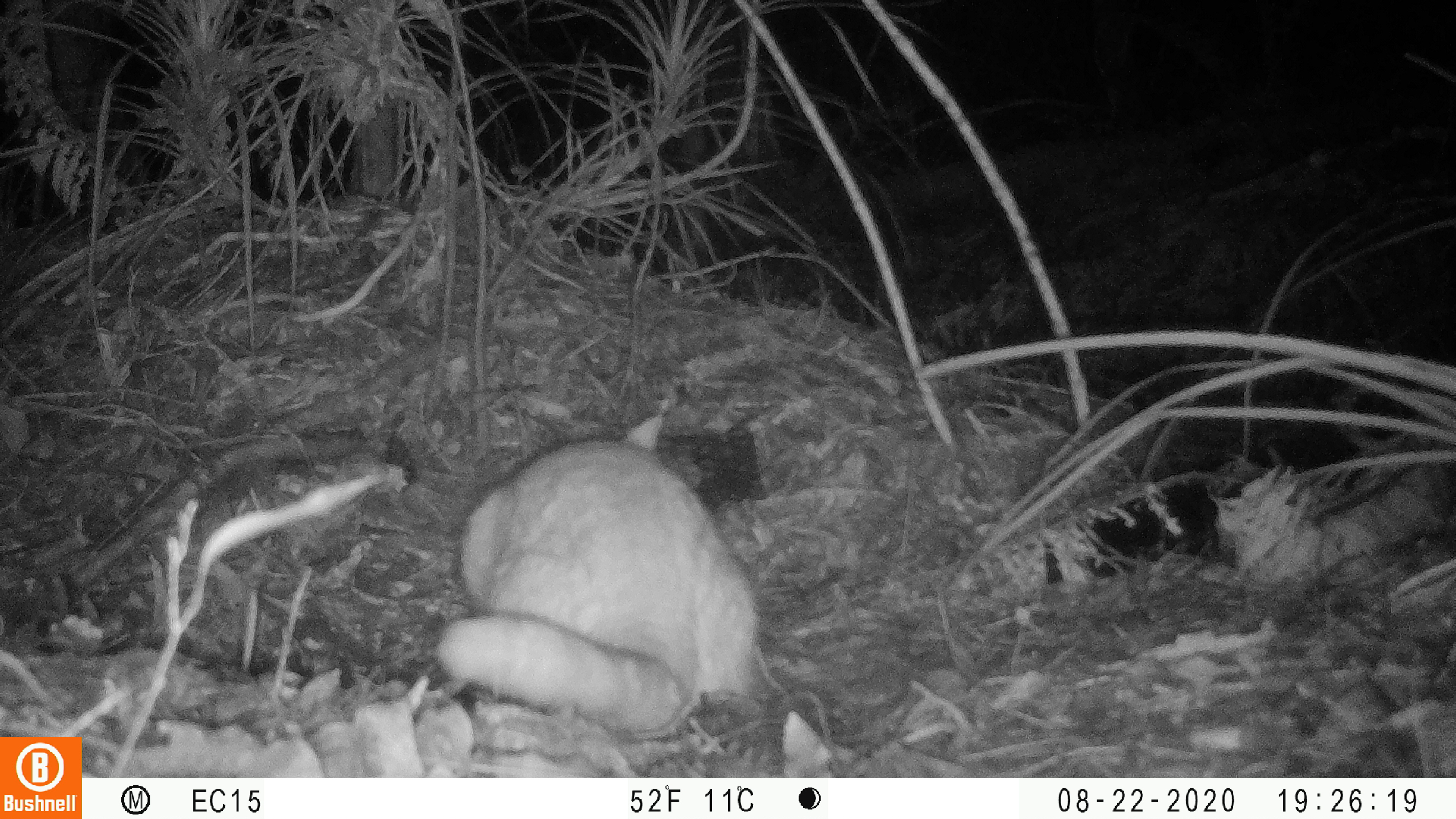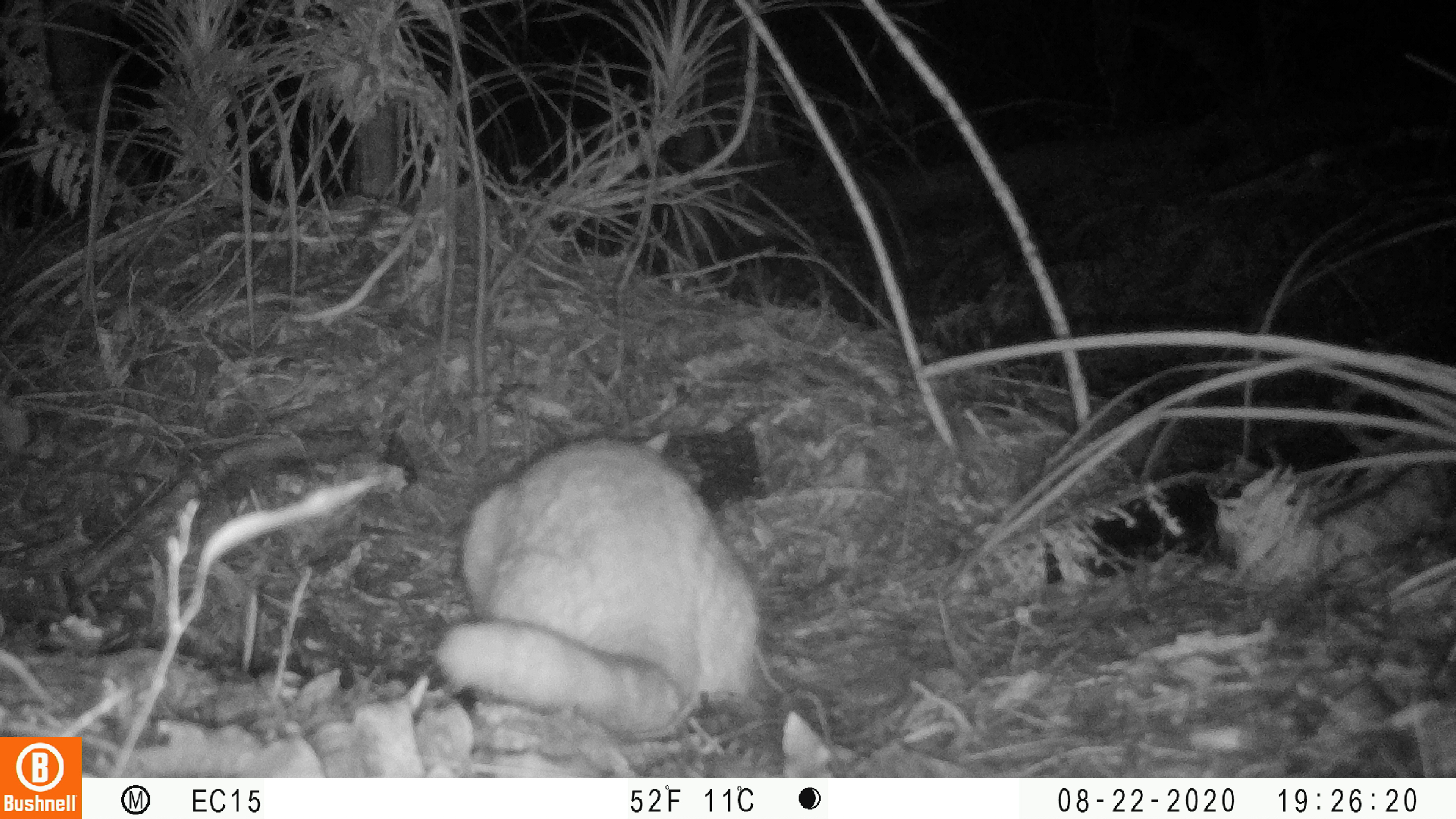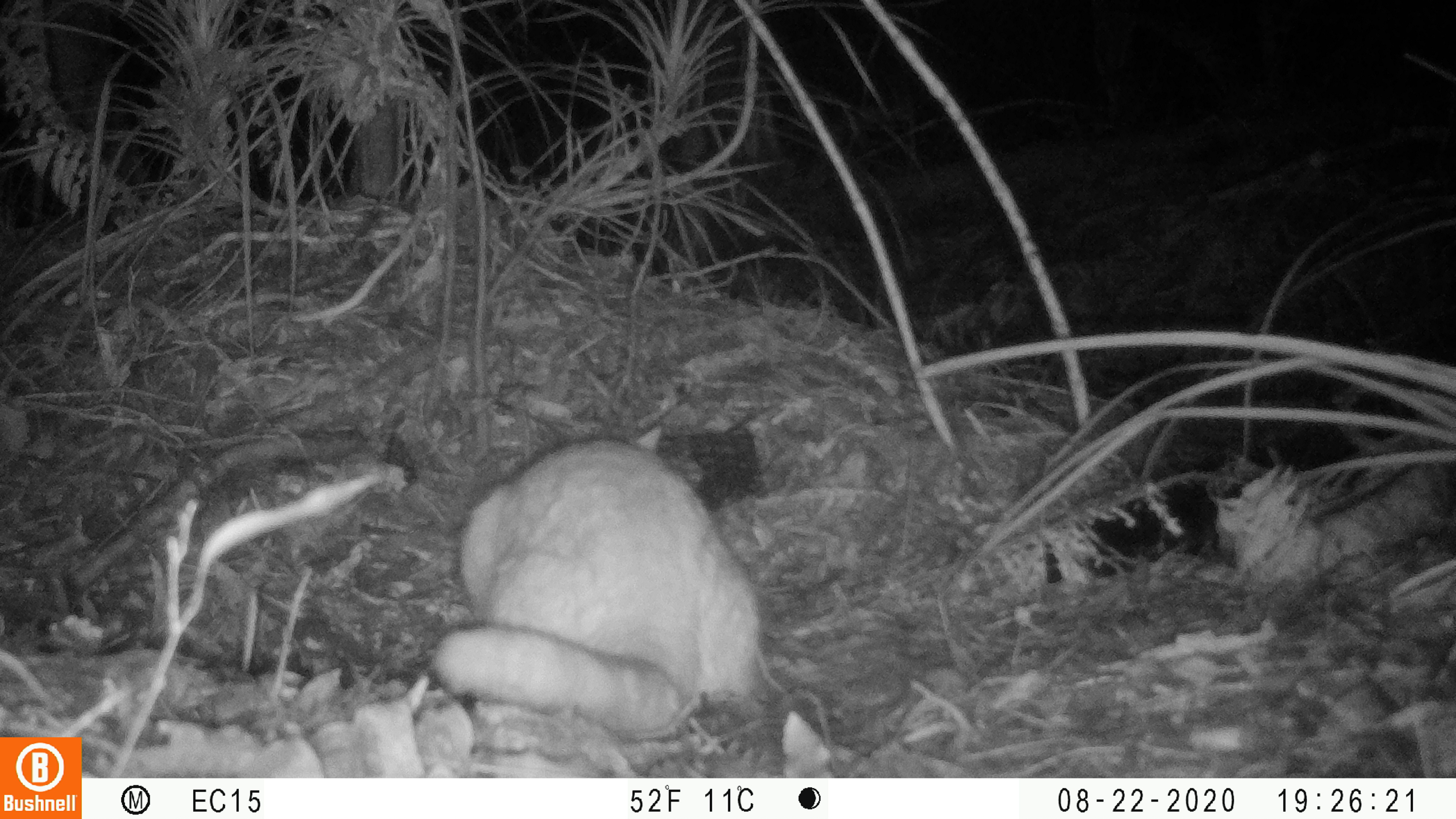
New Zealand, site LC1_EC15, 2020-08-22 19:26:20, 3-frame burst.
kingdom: Animalia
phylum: Chordata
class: Mammalia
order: Carnivora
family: Felidae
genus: Felis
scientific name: Felis catus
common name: domestic cat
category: cat